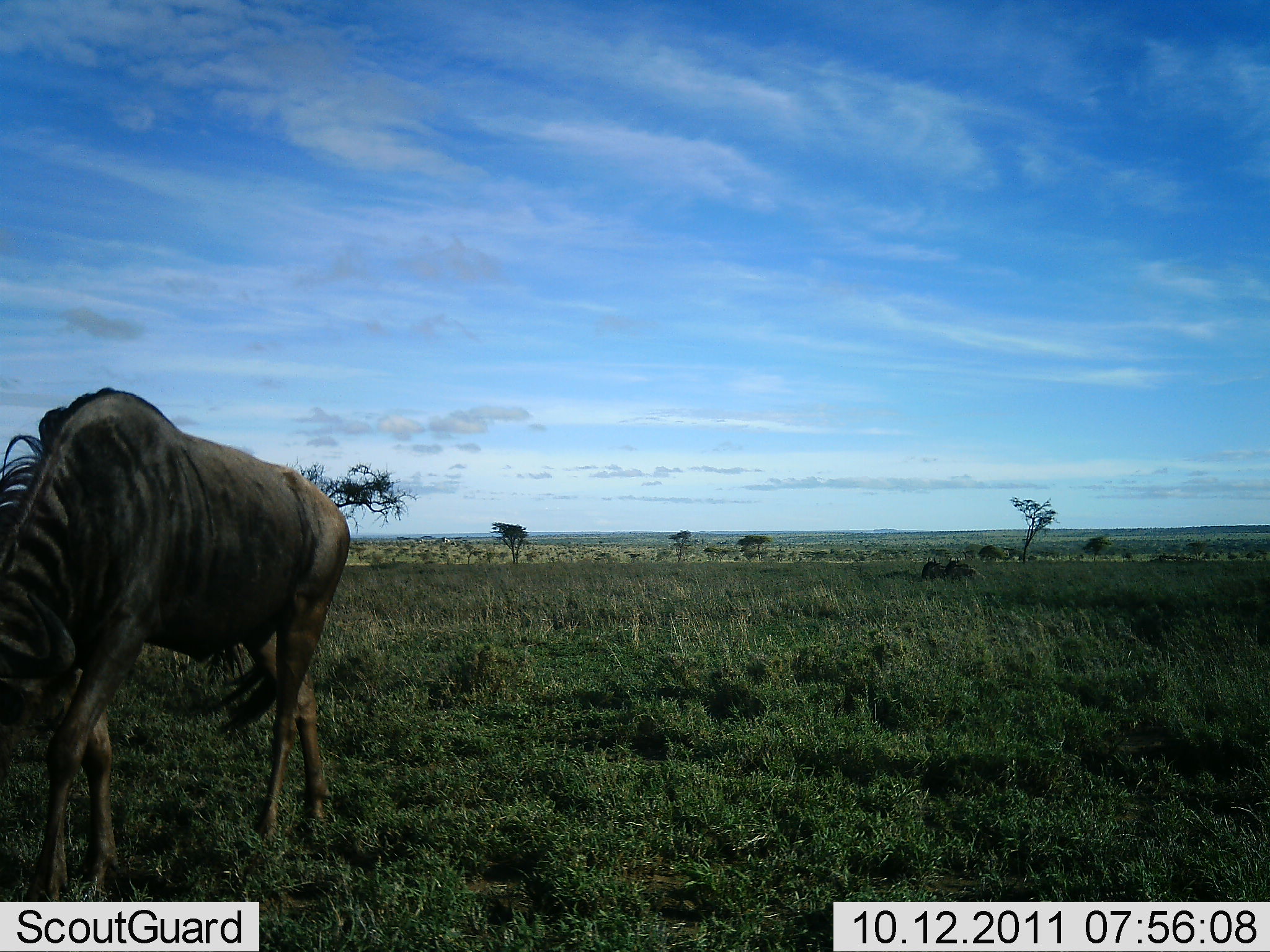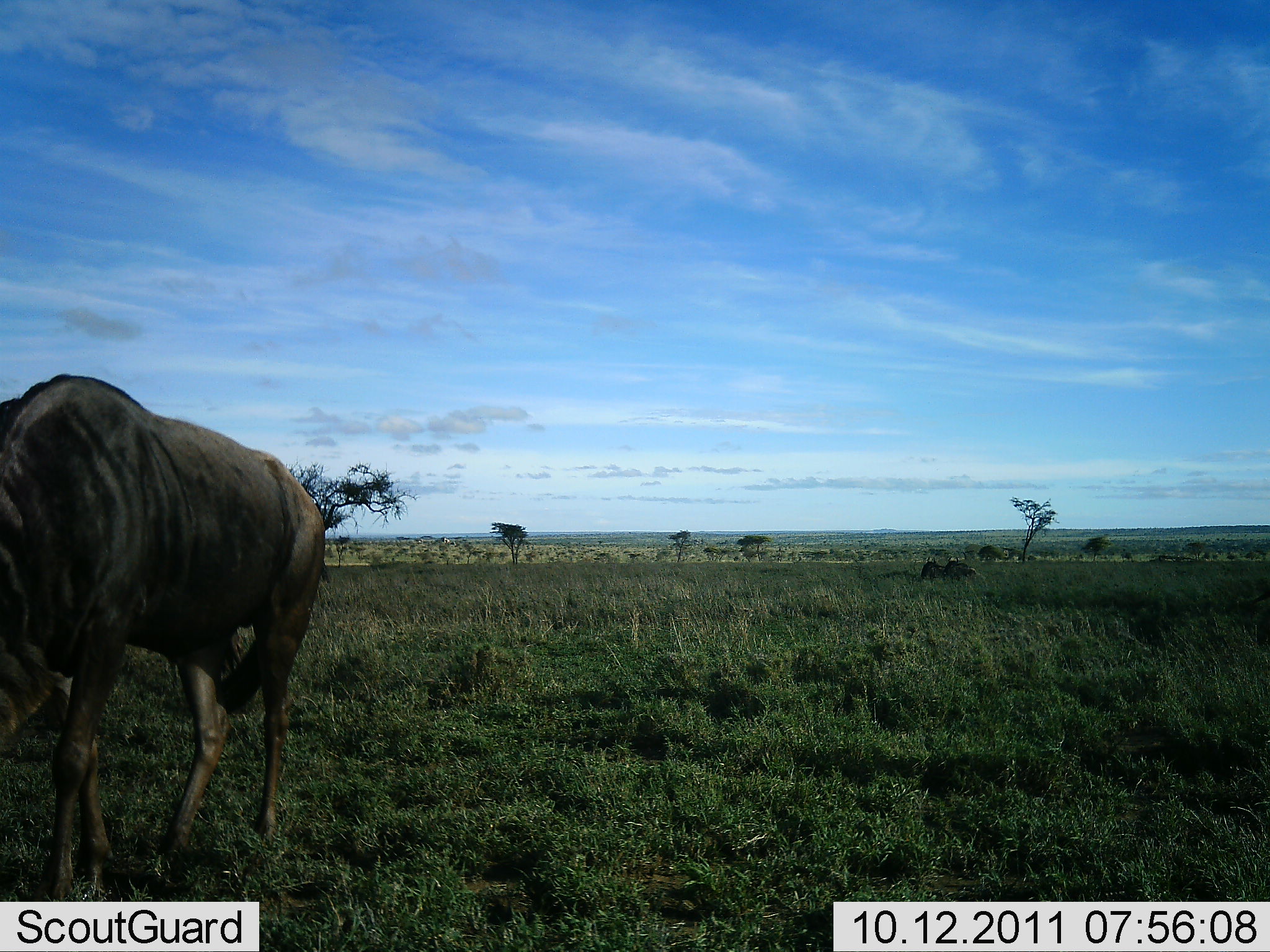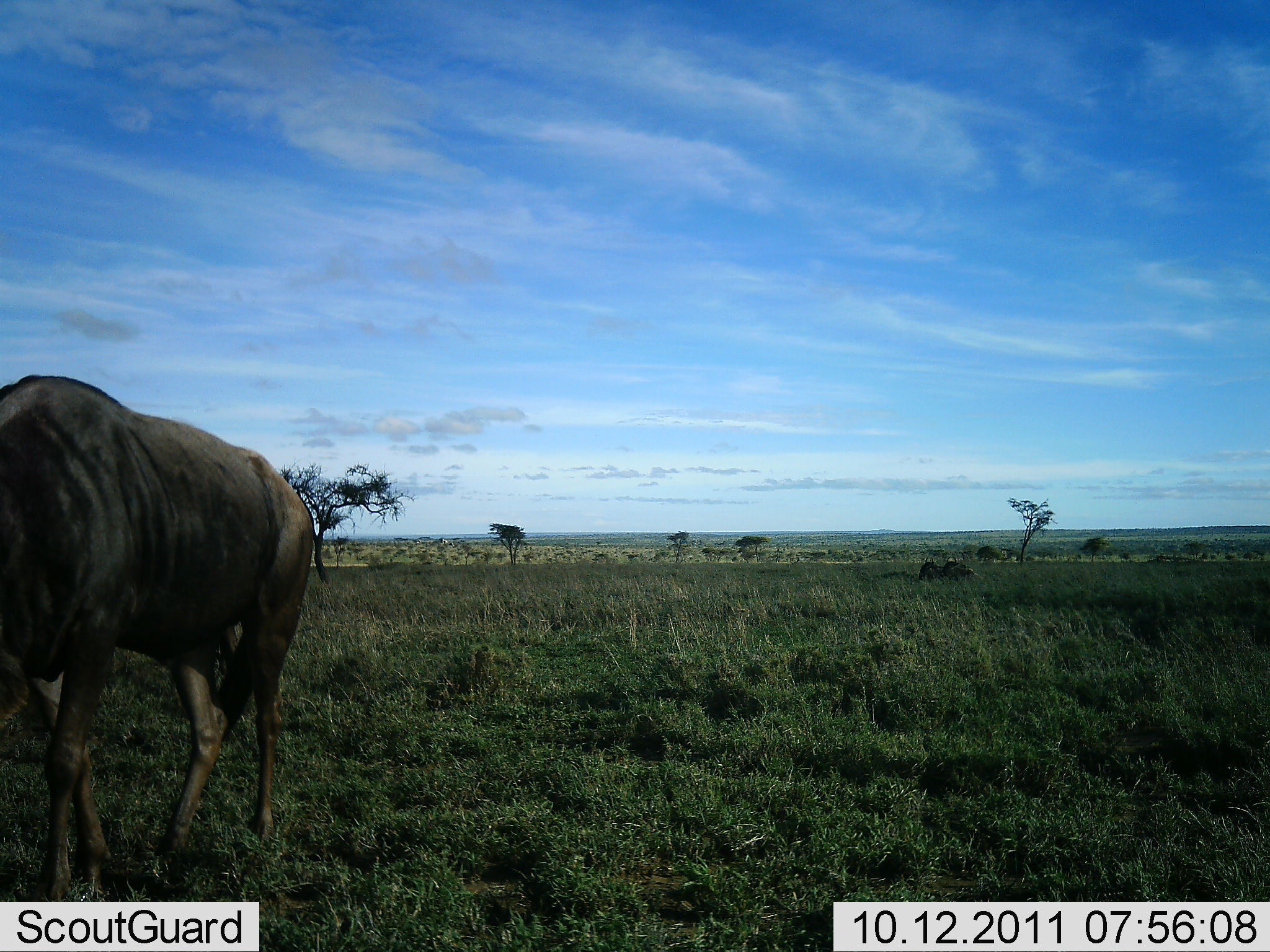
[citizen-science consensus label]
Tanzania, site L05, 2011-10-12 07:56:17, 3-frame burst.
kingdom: Animalia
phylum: Chordata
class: Mammalia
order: Artiodactyla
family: Bovidae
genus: Connochaetes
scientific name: Connochaetes taurinus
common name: blue wildebeest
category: wildebeest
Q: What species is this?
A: Wildebeest (blue wildebeest) (Connochaetes taurinus).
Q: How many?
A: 1.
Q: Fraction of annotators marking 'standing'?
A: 38%.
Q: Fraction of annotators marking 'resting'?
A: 8%.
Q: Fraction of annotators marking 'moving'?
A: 46%.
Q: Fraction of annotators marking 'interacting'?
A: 0%.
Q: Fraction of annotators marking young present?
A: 0%.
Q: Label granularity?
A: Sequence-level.